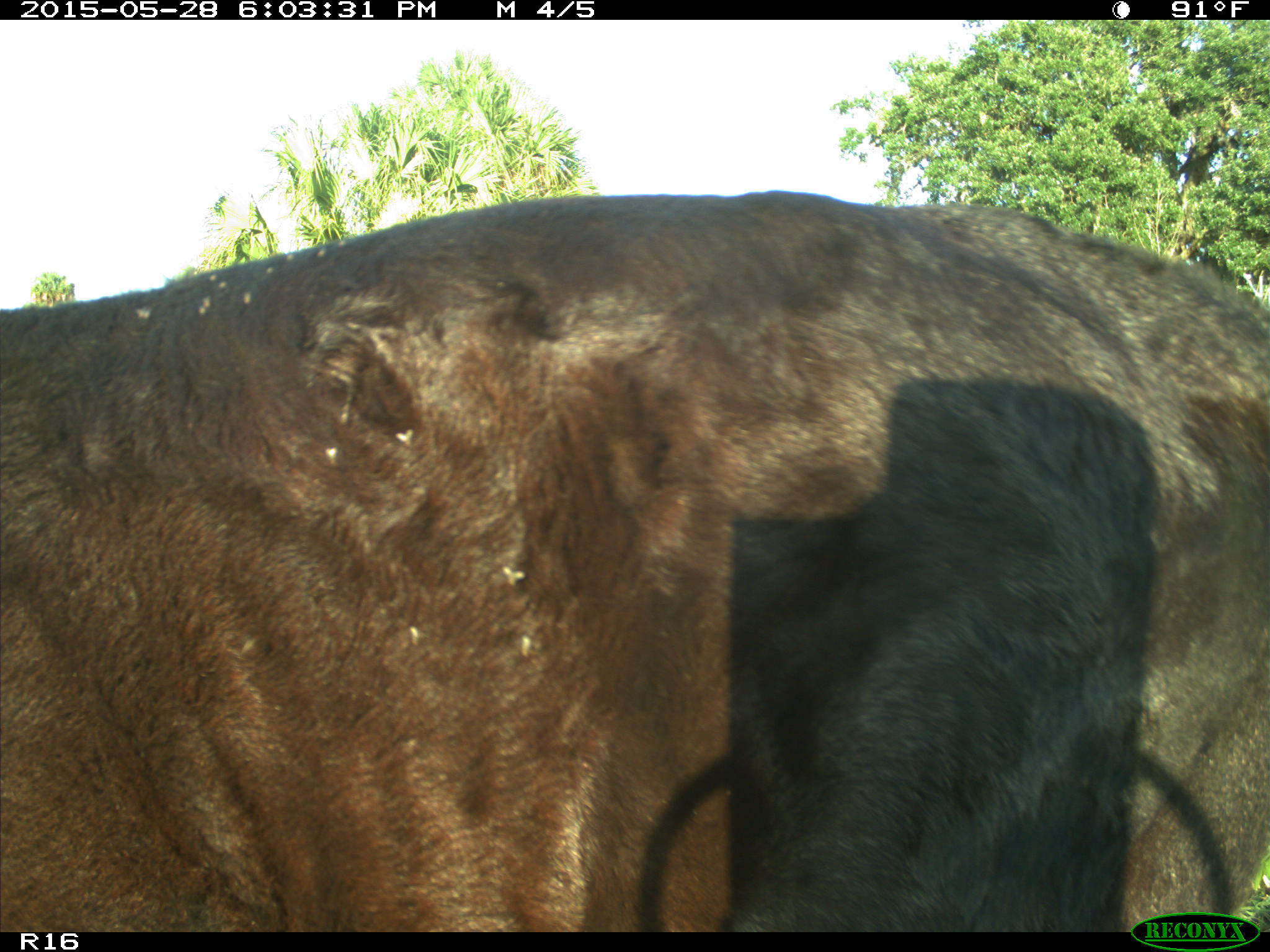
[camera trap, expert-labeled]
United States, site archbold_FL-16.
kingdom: Animalia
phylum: Chordata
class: Mammalia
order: Artiodactyla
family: Bovidae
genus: Bos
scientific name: Bos taurus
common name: domestic cow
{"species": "Bos taurus (domestic cow)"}